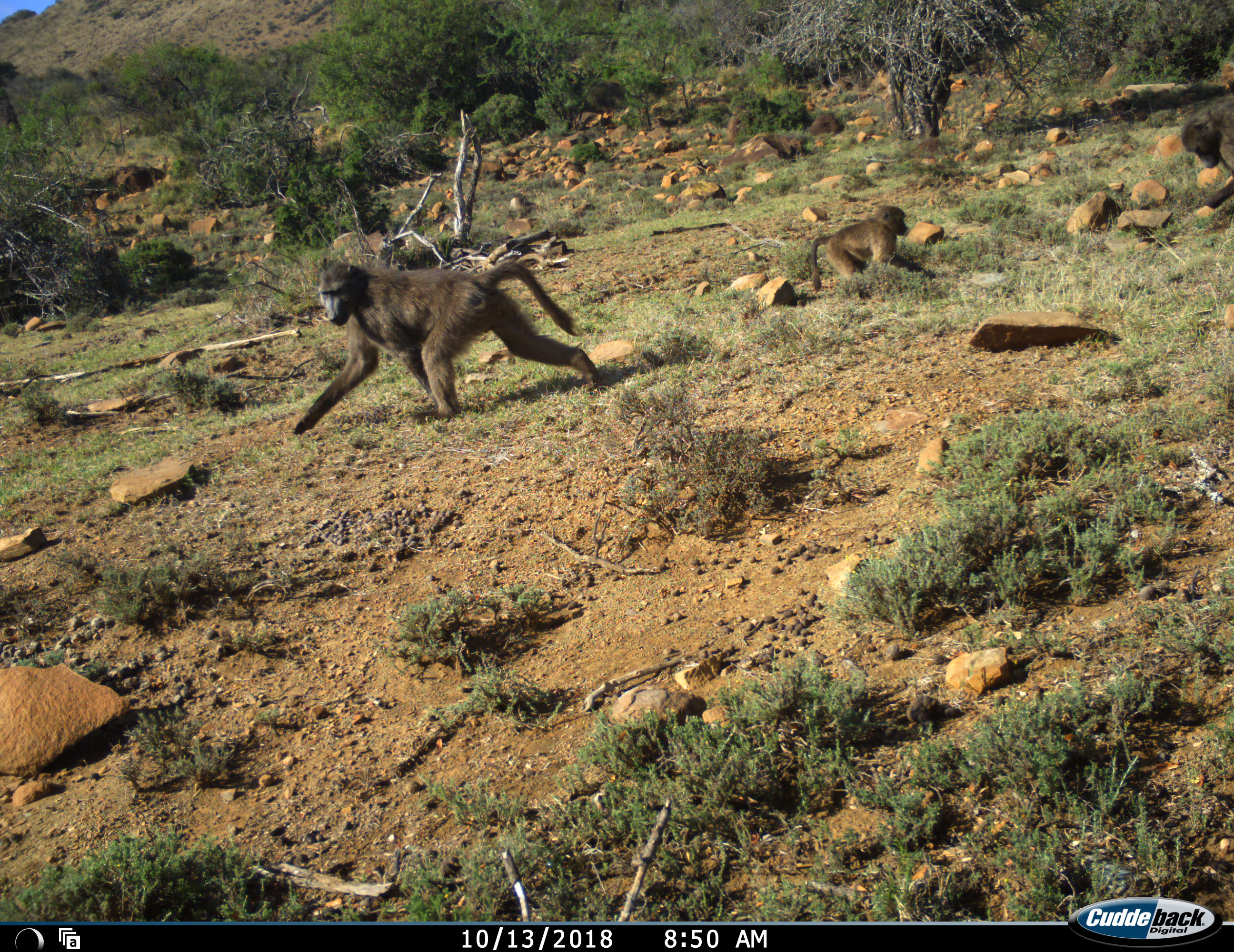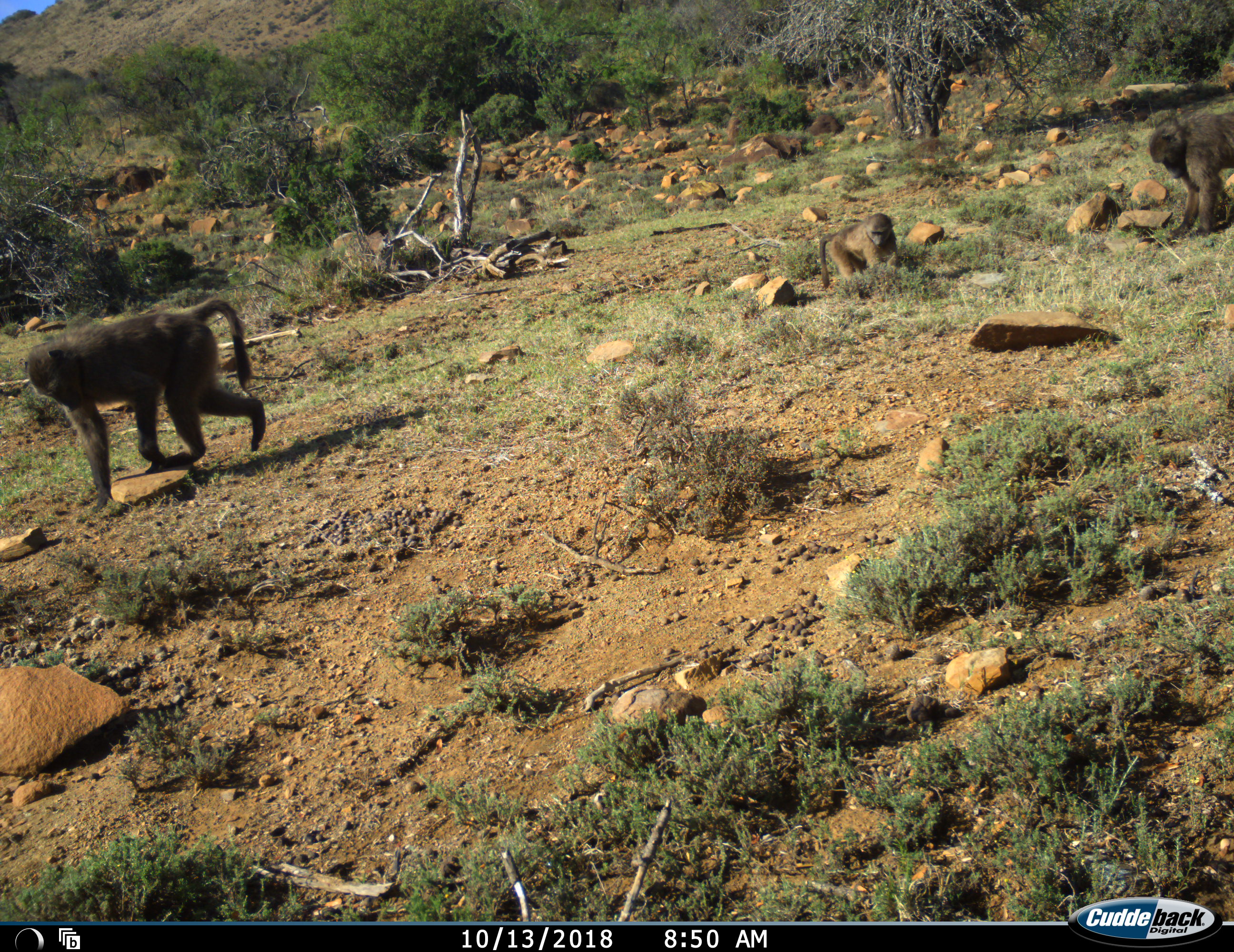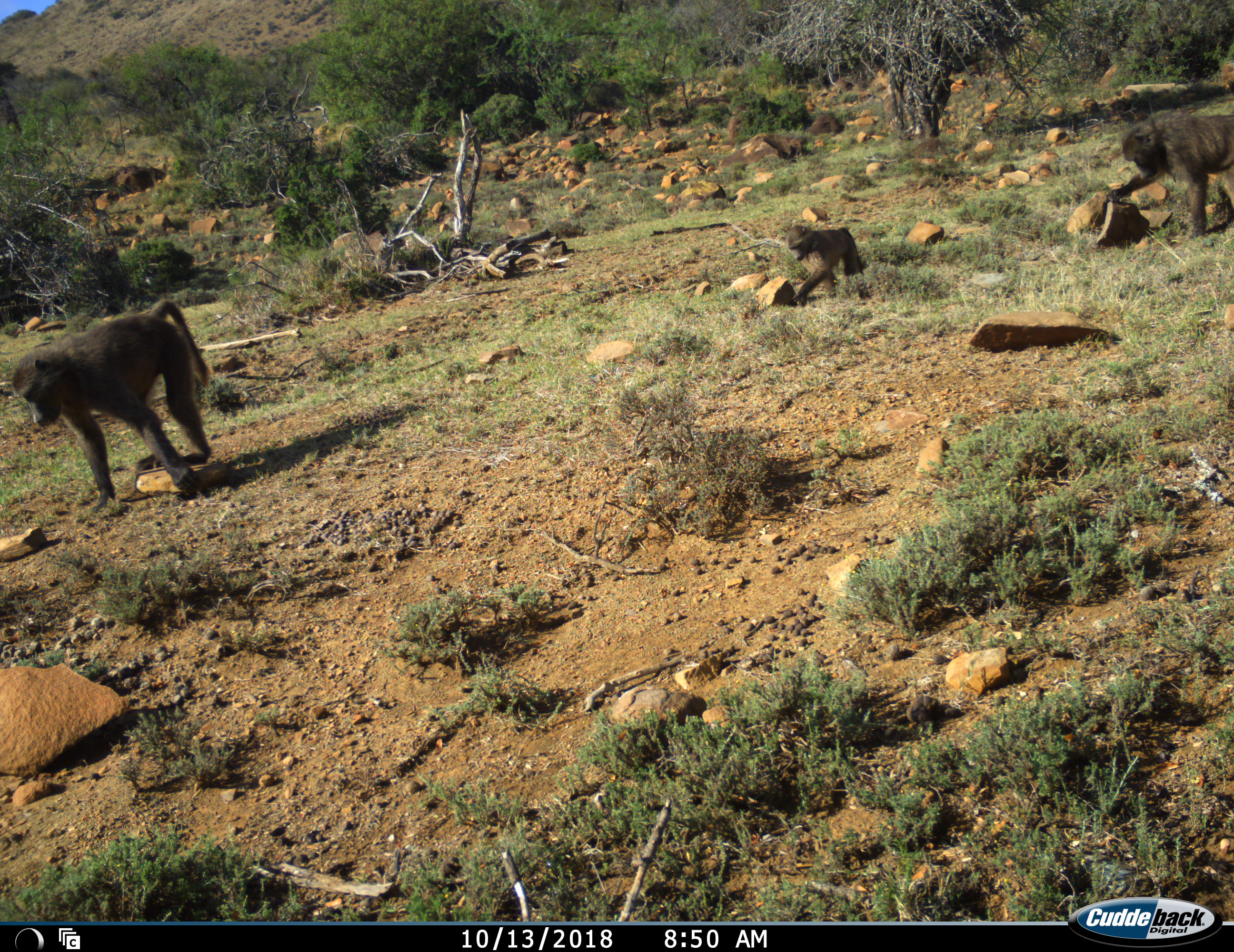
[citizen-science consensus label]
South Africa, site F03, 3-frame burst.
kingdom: Animalia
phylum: Chordata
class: Mammalia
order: Primates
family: Cercopithecidae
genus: Papio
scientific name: Papio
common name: baboon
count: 3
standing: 22%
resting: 0%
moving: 100%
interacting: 11%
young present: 78%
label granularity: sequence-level